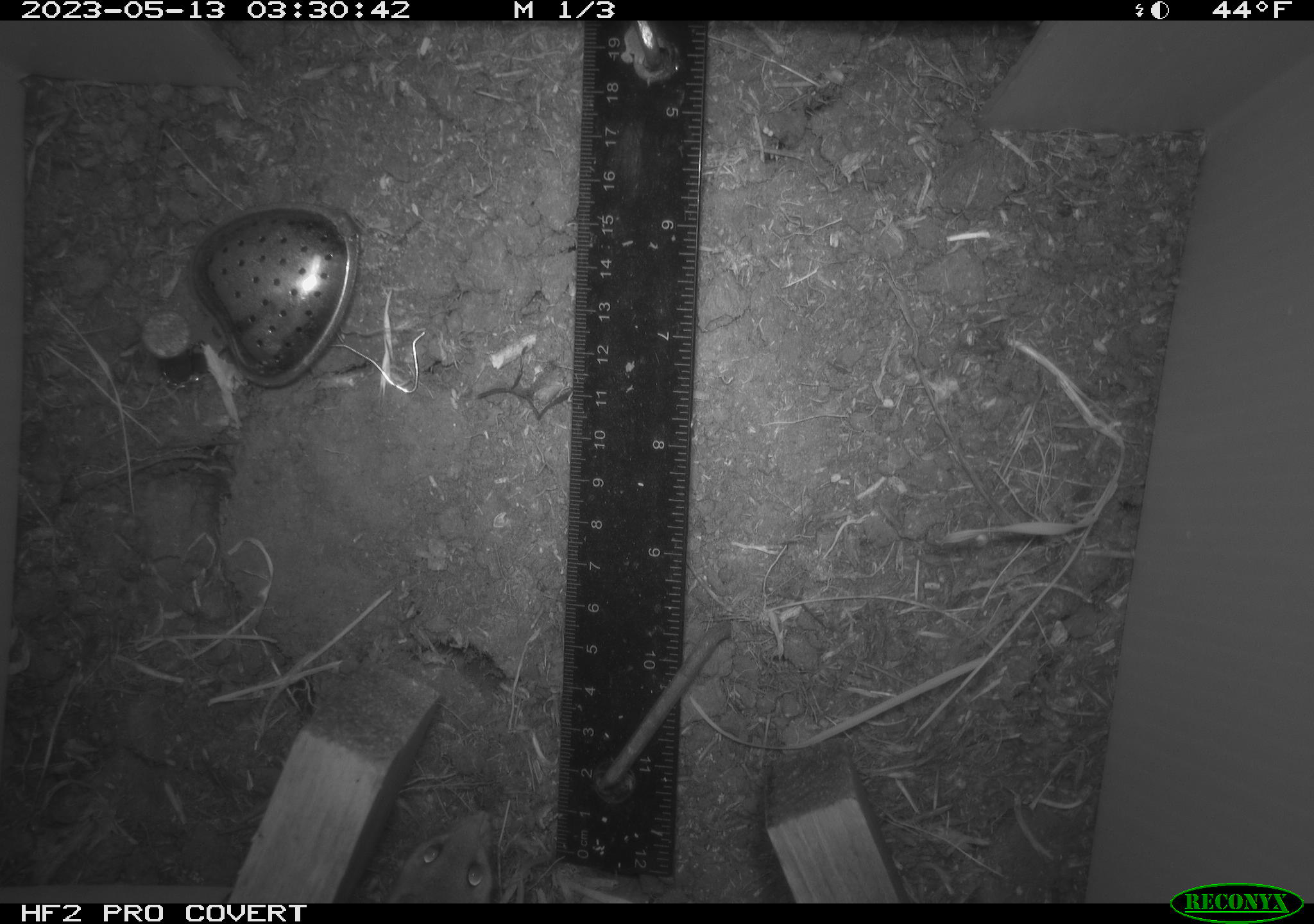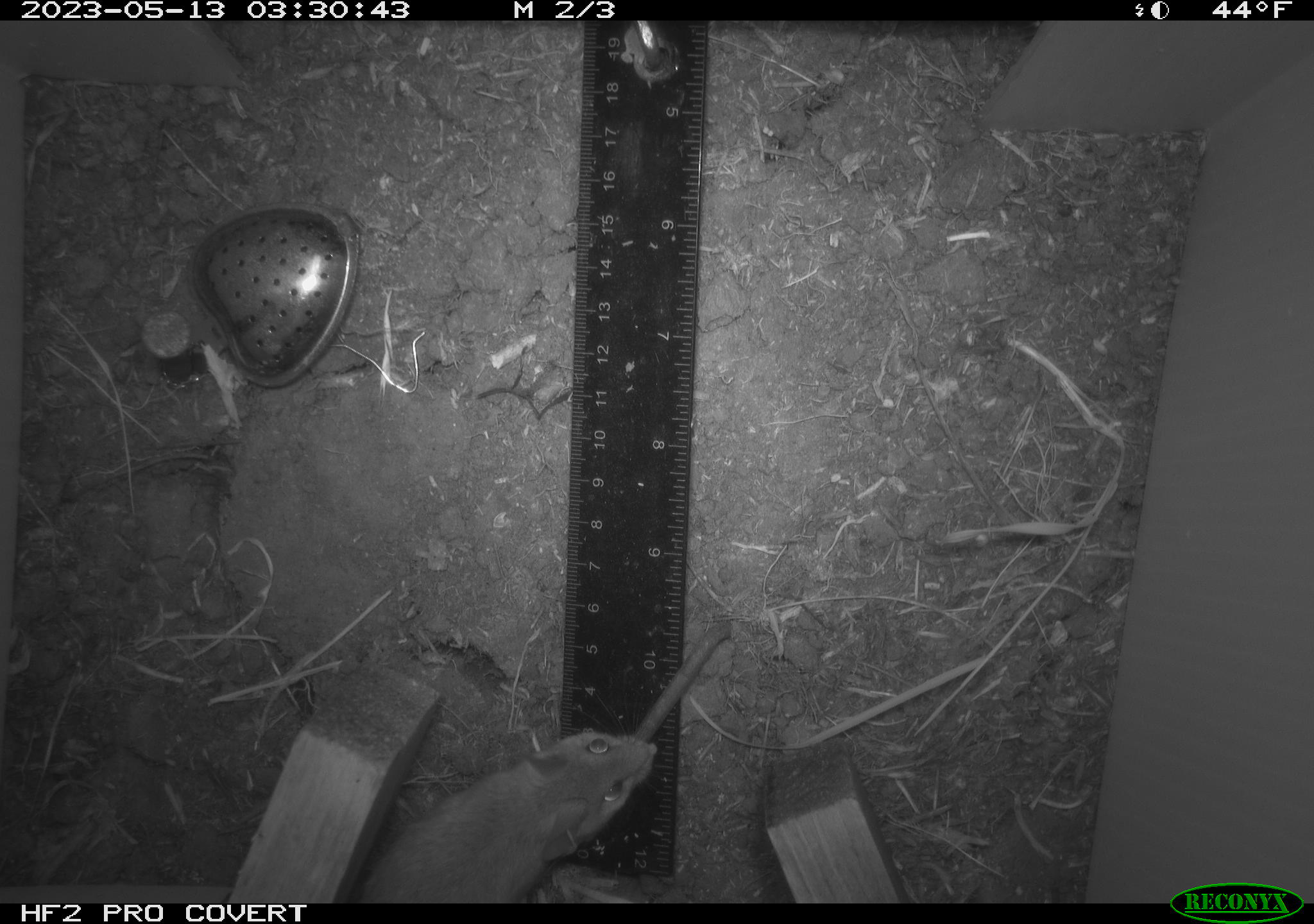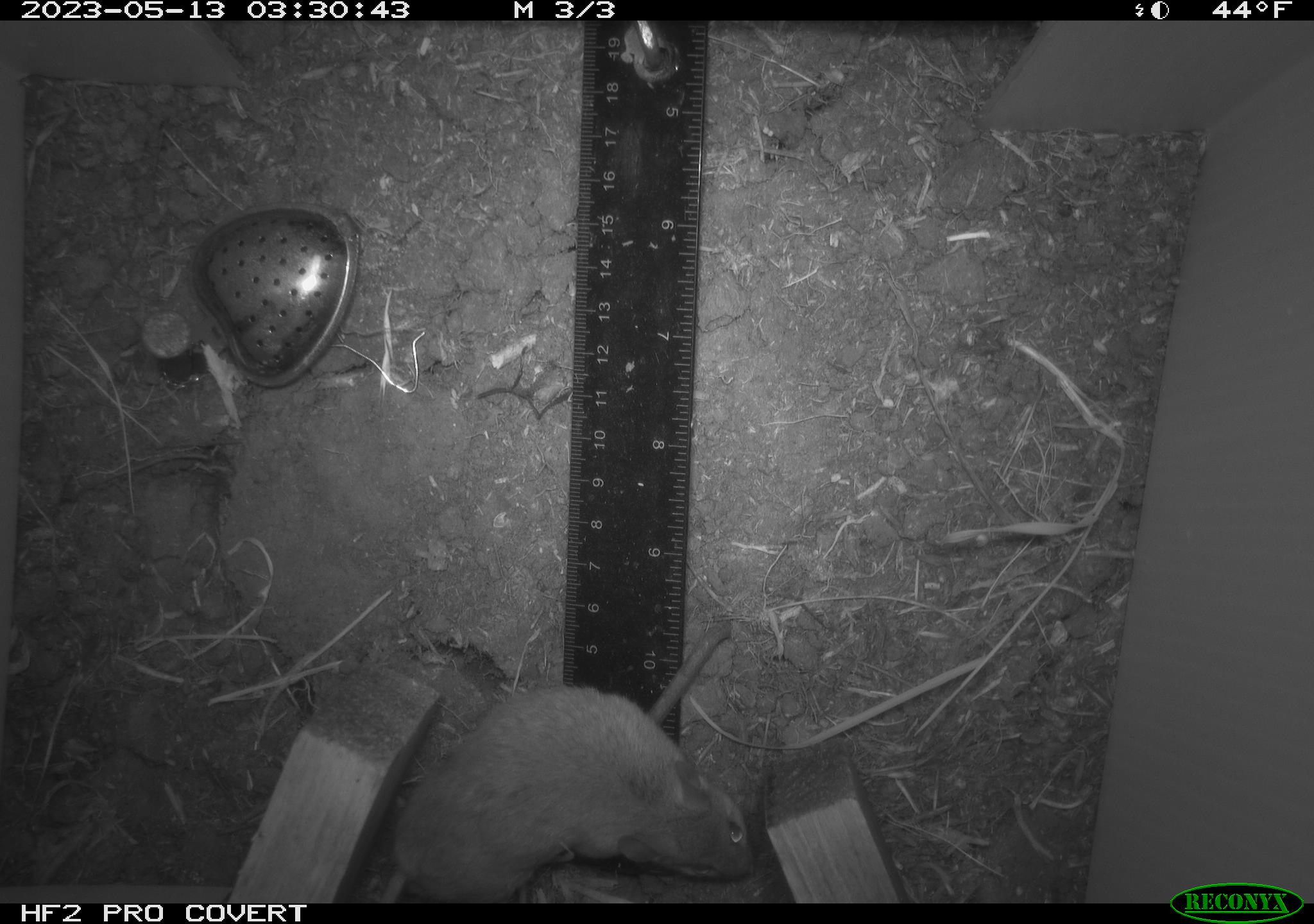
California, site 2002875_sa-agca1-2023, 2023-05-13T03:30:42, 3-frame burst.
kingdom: Animalia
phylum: Chordata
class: Mammalia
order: Rodentia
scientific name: Rodentia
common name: mouse species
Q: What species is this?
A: Mouse species (Rodentia).